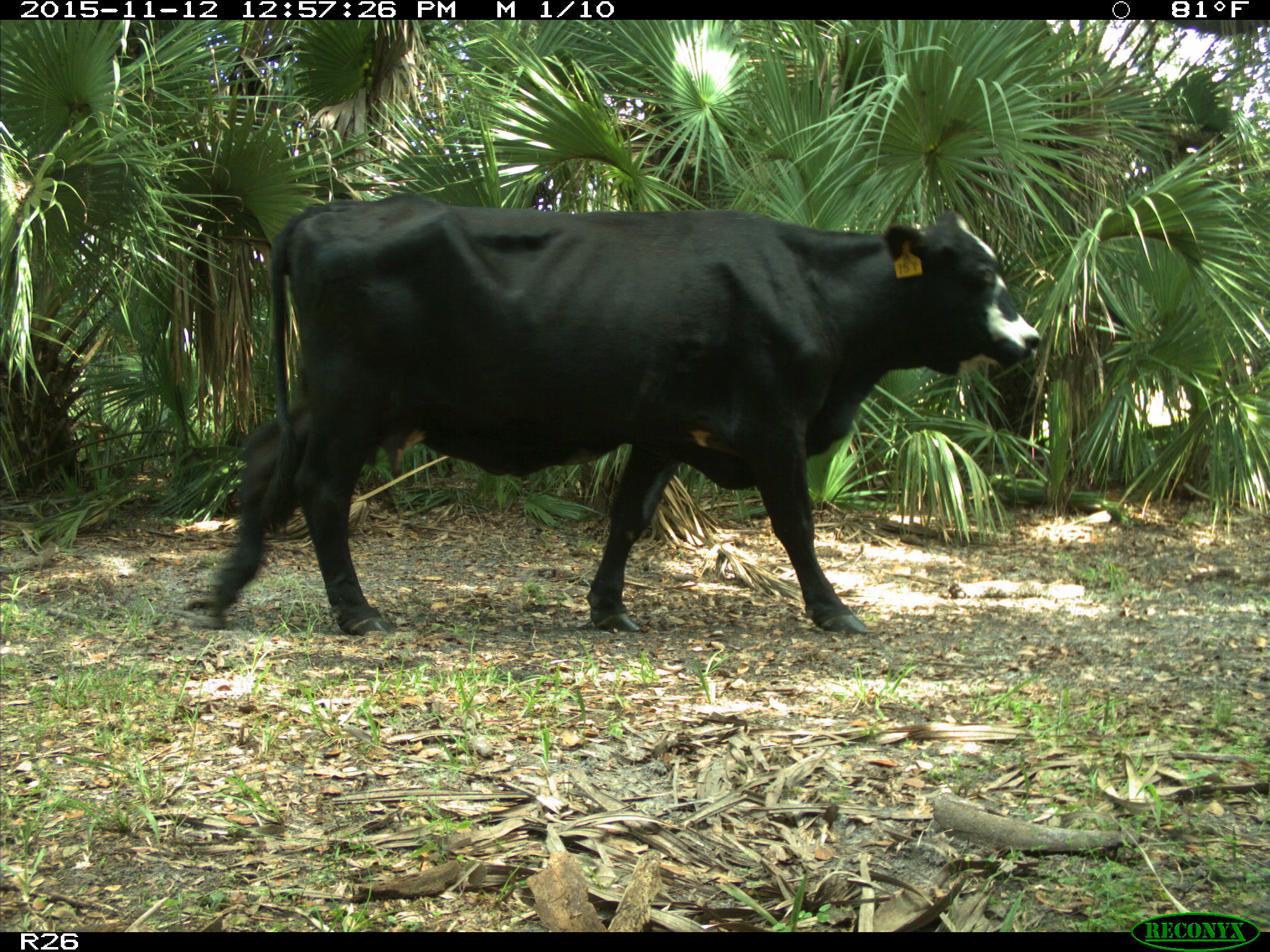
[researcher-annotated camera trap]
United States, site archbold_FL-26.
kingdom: Animalia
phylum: Chordata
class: Mammalia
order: Artiodactyla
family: Bovidae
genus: Bos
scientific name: Bos taurus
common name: domestic cow